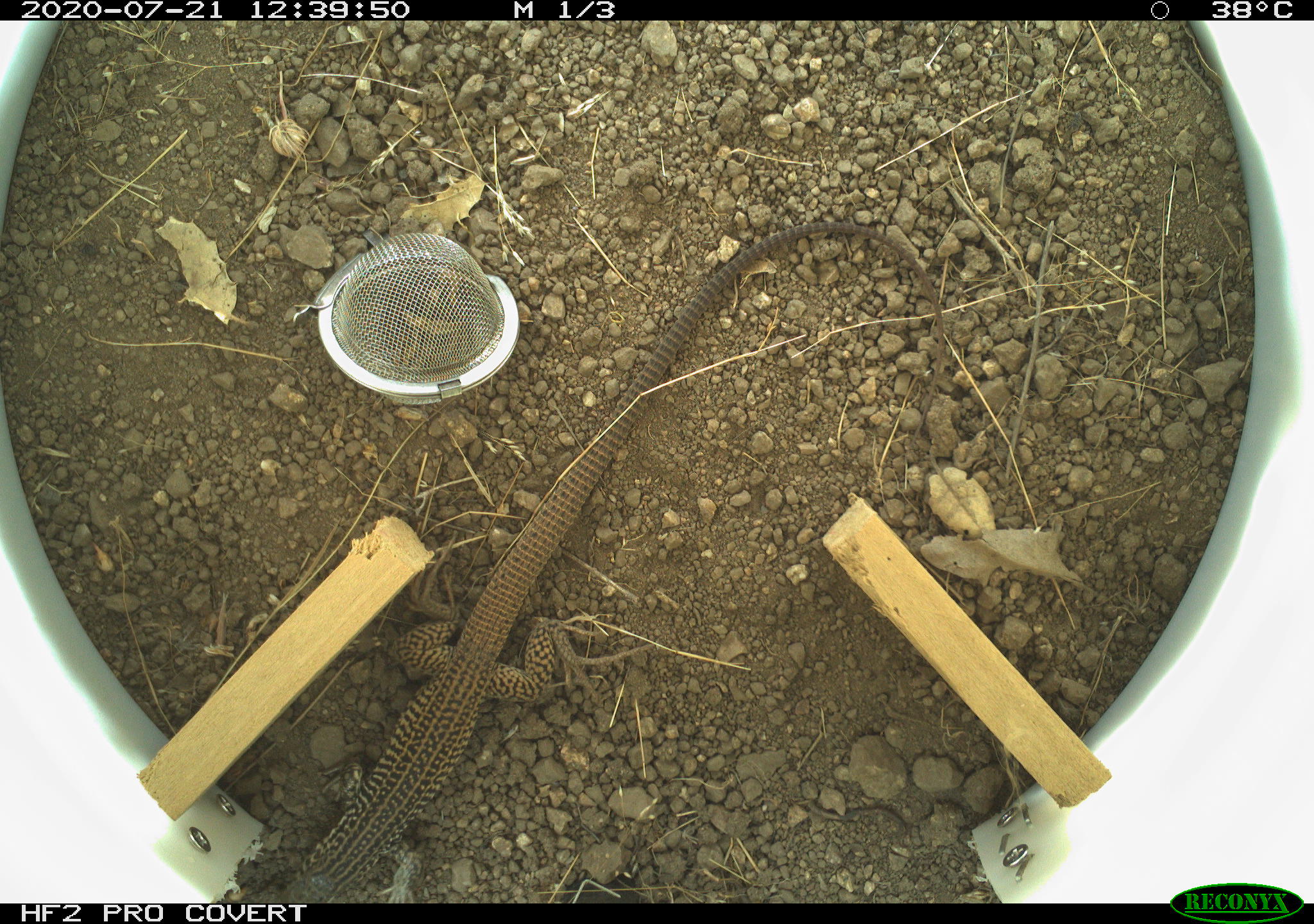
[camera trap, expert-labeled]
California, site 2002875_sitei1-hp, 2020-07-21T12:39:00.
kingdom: Animalia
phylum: Chordata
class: Reptilia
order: Squamata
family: Teiidae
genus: Aspidoscelis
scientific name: Aspidoscelis tigris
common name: western whiptail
Western whiptail (Aspidoscelis tigris).